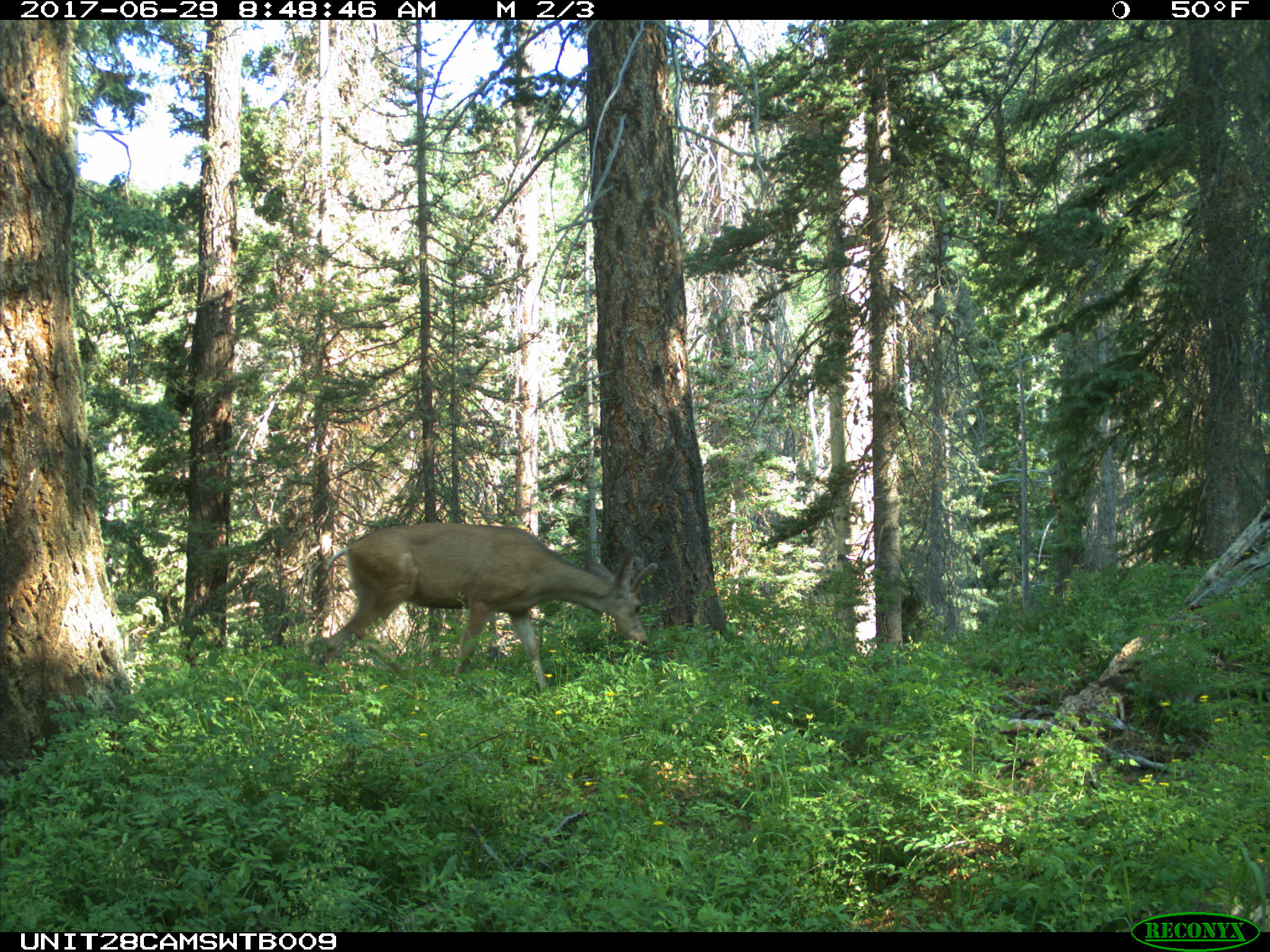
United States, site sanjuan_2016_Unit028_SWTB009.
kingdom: Animalia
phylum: Chordata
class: Mammalia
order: Artiodactyla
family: Cervidae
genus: Odocoileus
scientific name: Odocoileus hemionus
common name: mule deer